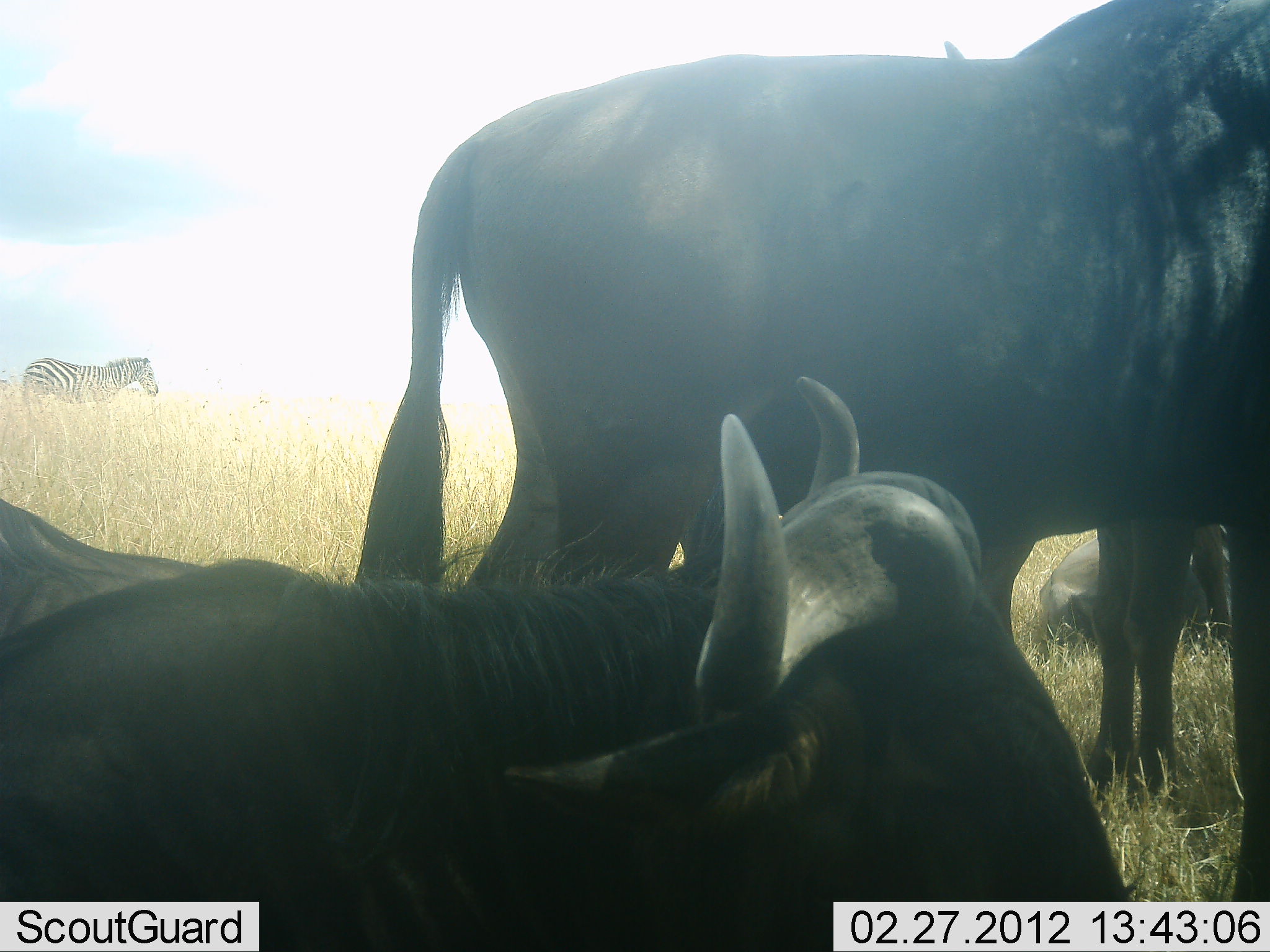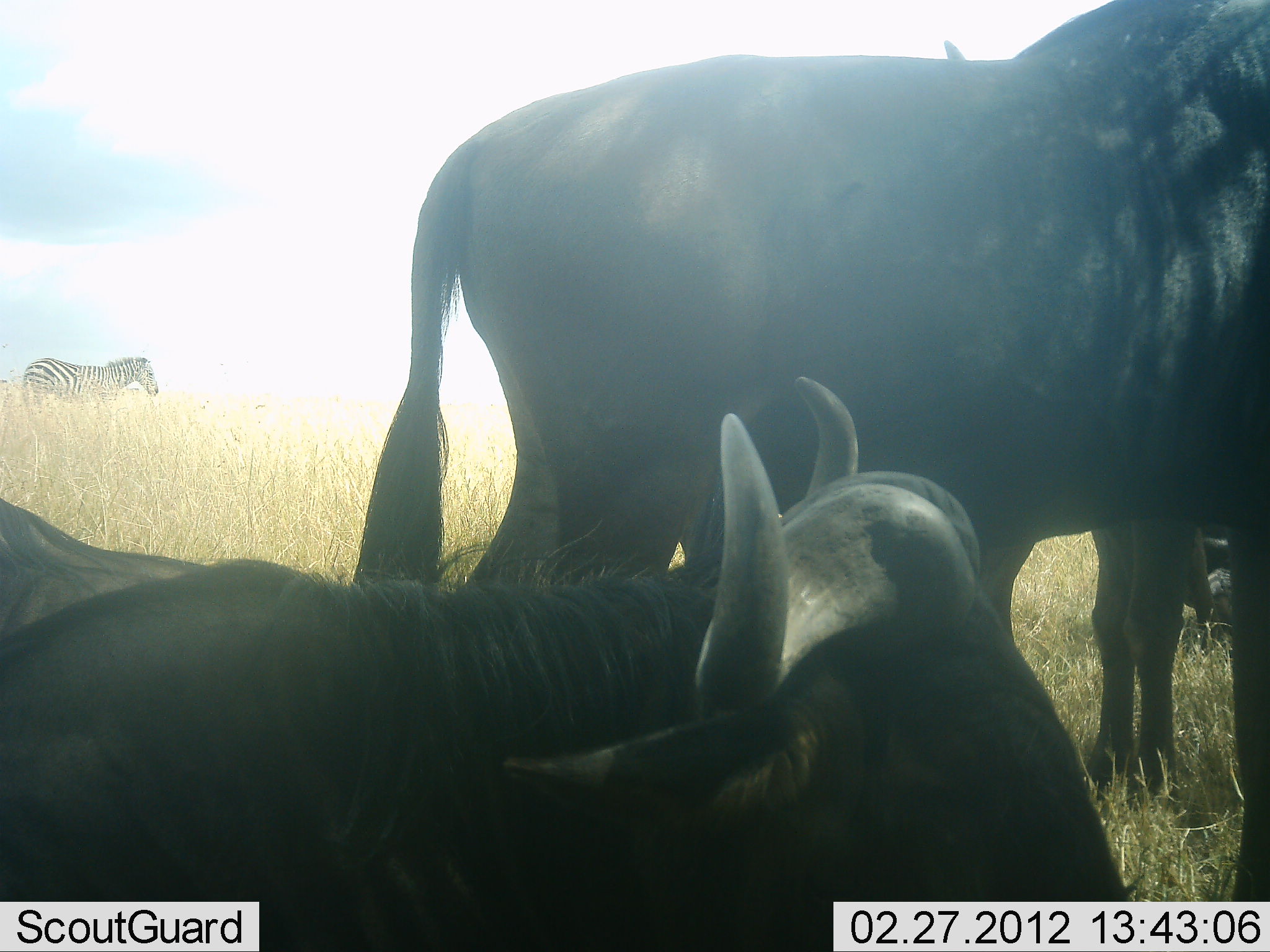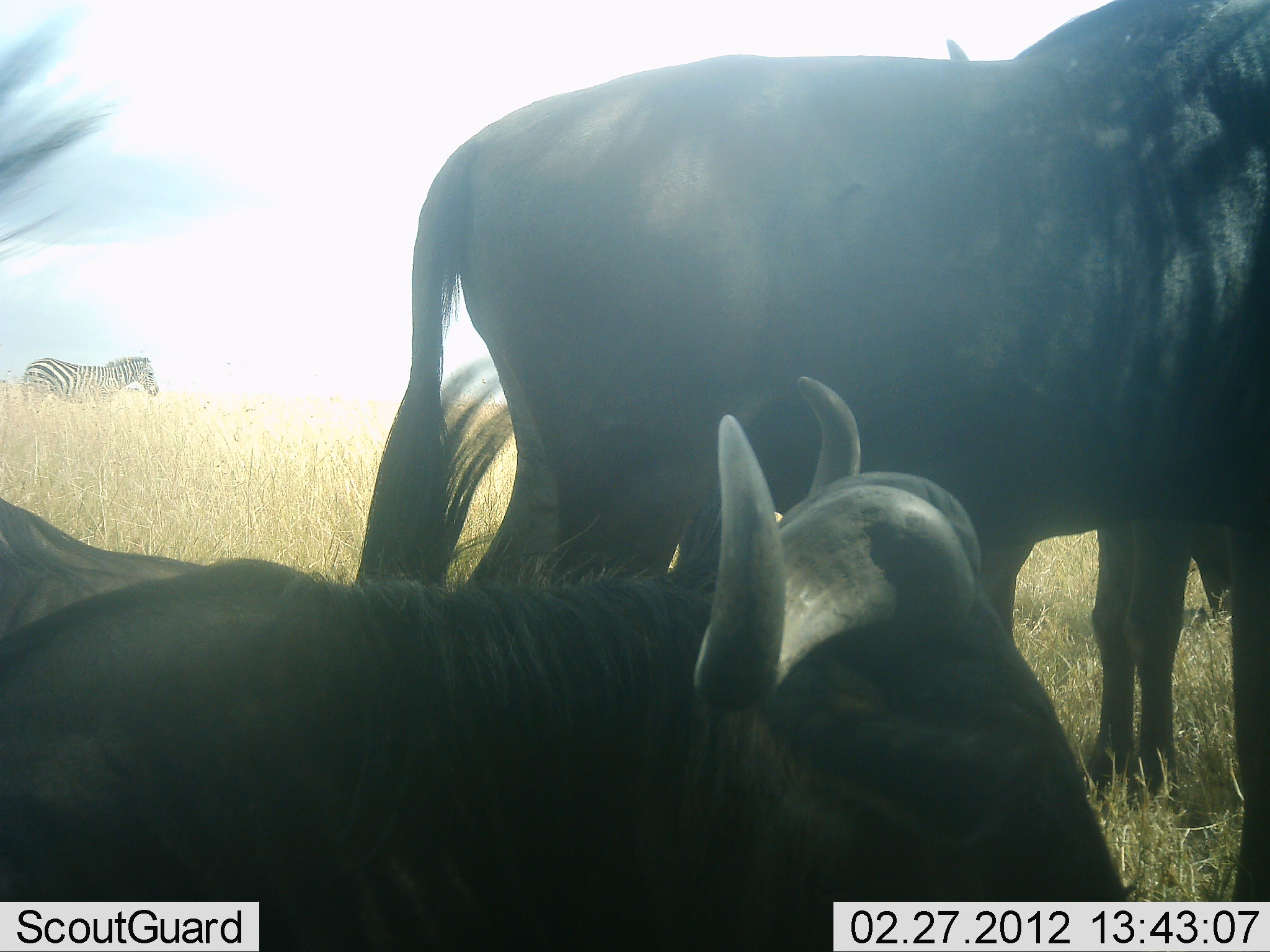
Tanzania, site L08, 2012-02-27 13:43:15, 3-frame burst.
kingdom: Animalia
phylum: Chordata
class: Mammalia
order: Artiodactyla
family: Bovidae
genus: Connochaetes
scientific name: Connochaetes taurinus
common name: blue wildebeest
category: wildebeest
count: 4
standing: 82%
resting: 96%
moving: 0%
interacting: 0%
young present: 0%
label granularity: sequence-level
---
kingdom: Animalia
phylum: Chordata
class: Mammalia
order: Perissodactyla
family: Equidae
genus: Equus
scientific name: Equus quagga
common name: plains zebra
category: zebra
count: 1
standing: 89%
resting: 0%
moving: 15%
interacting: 0%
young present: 0%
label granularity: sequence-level